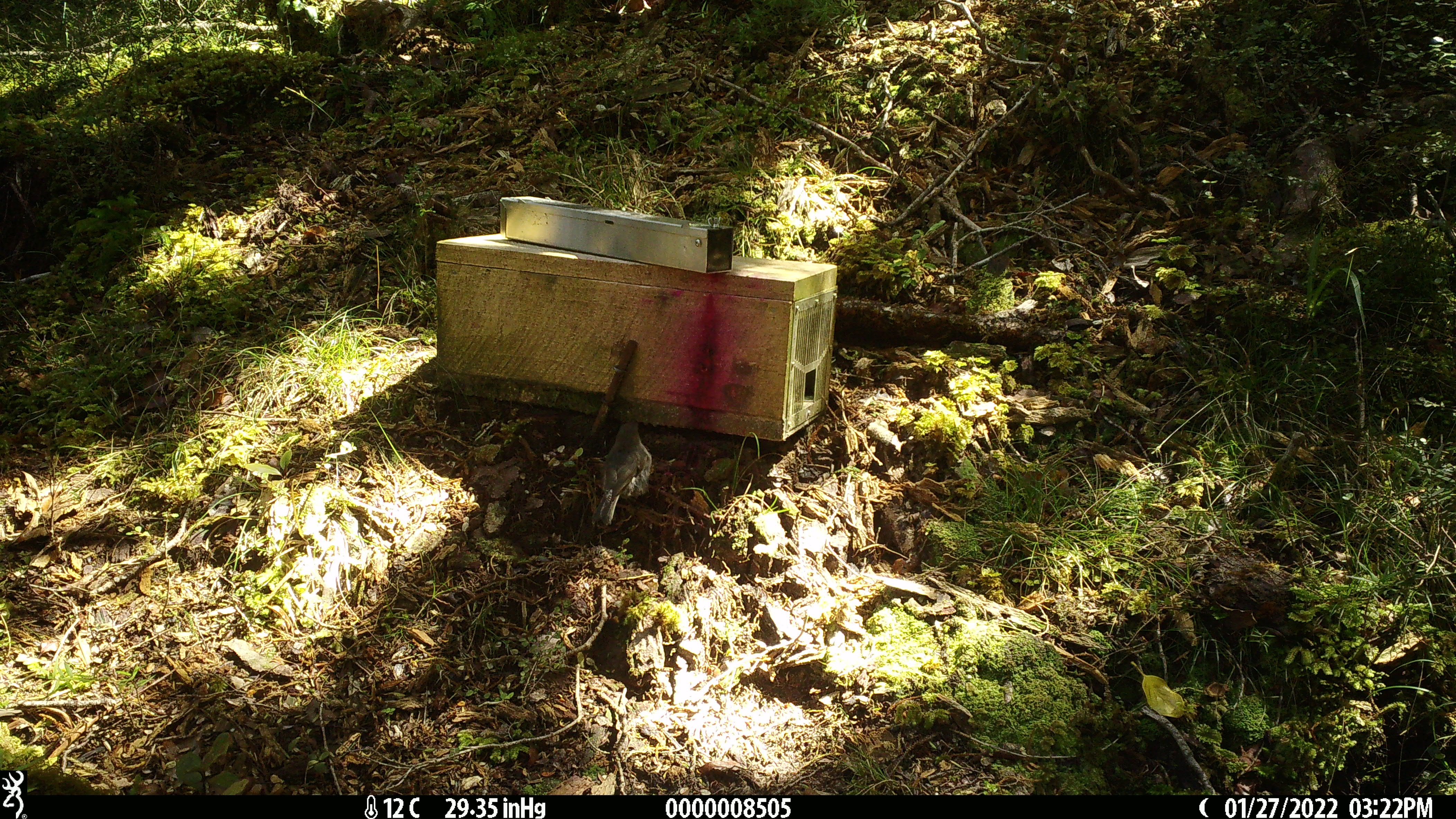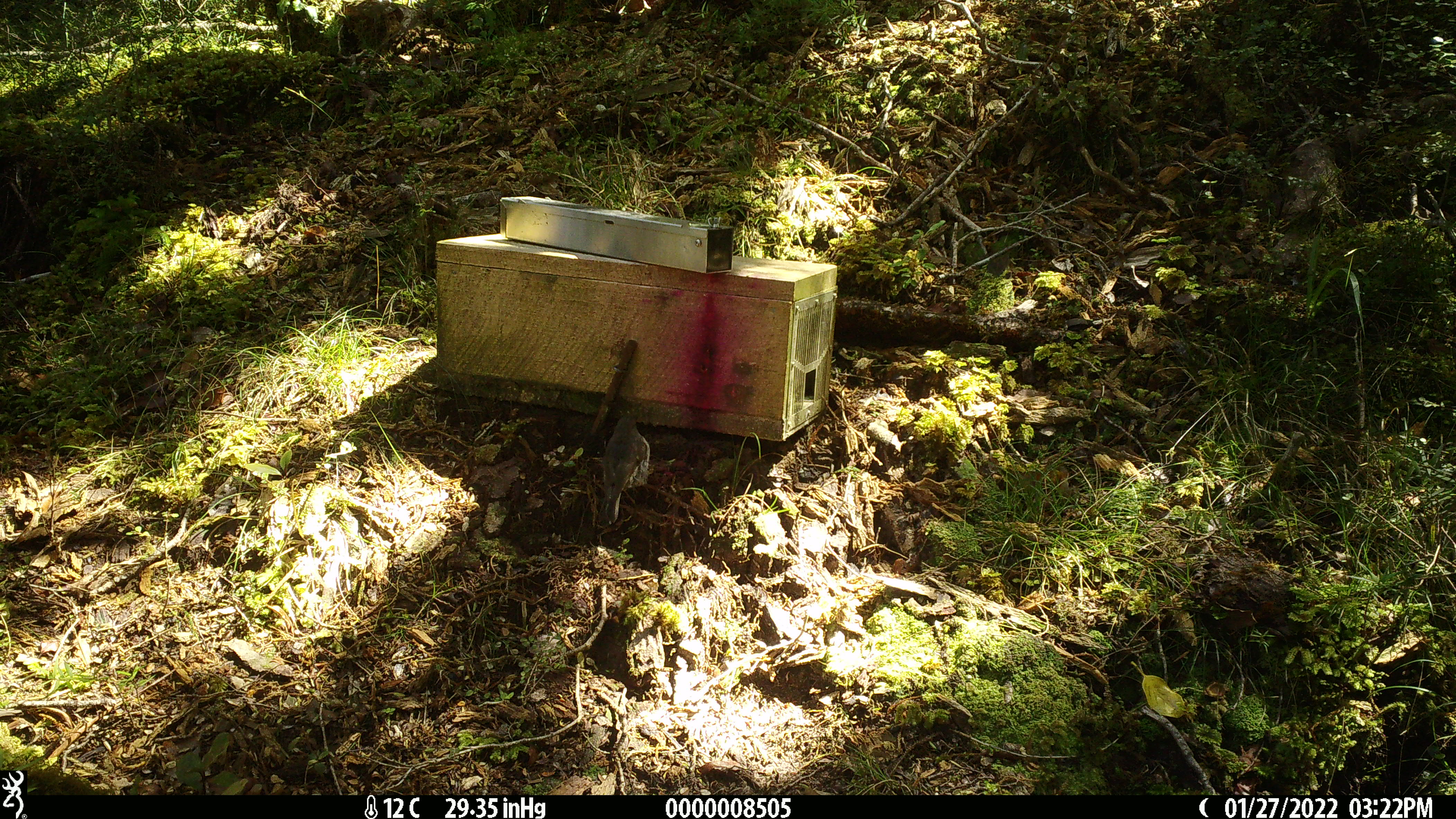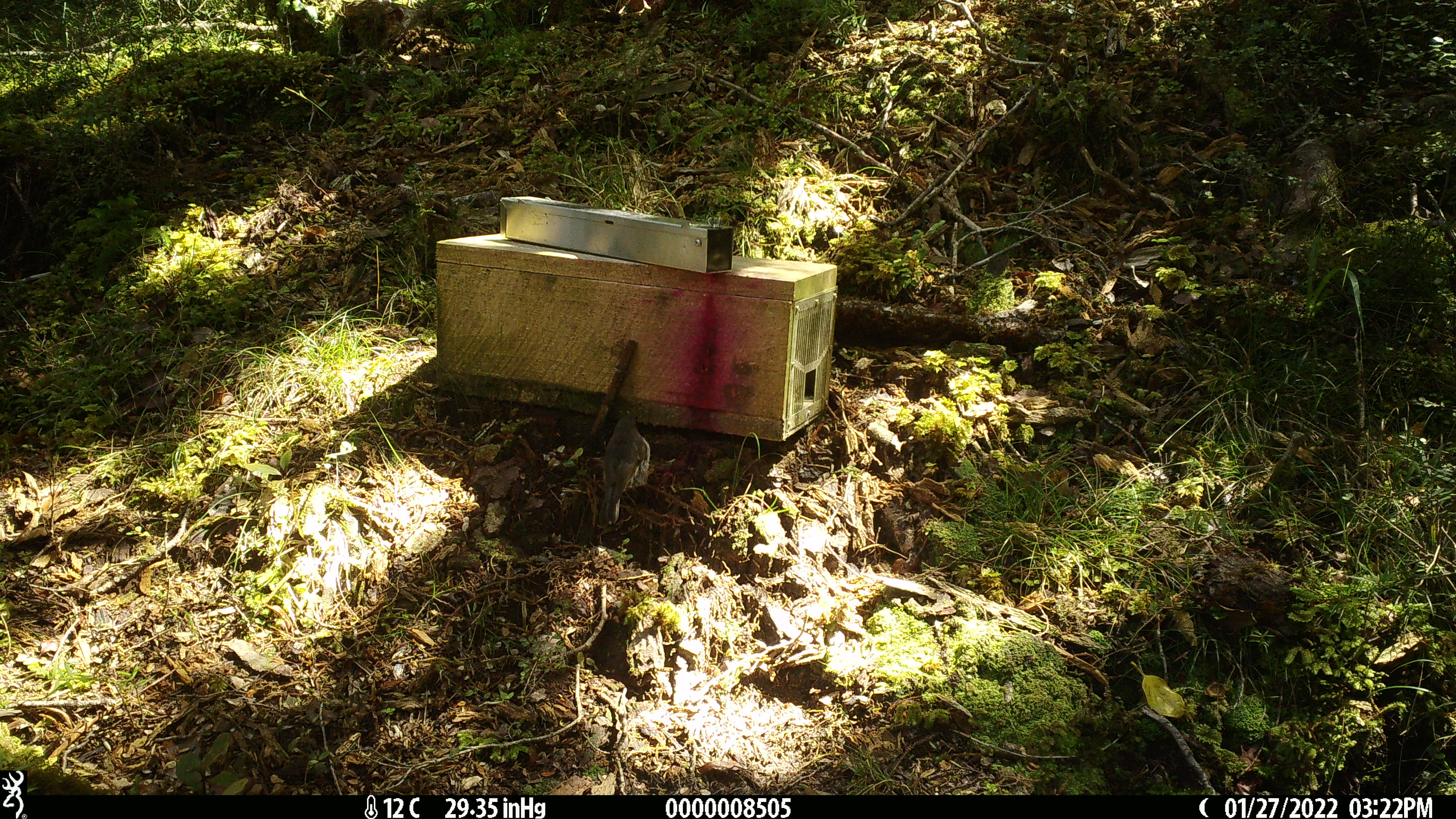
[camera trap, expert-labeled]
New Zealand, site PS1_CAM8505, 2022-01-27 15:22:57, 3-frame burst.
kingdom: Animalia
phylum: Chordata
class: Aves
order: Passeriformes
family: Petroicidae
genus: Petroica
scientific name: Petroica australis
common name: new zealand robin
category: robin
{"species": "robin (new zealand robin) (Petroica australis)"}